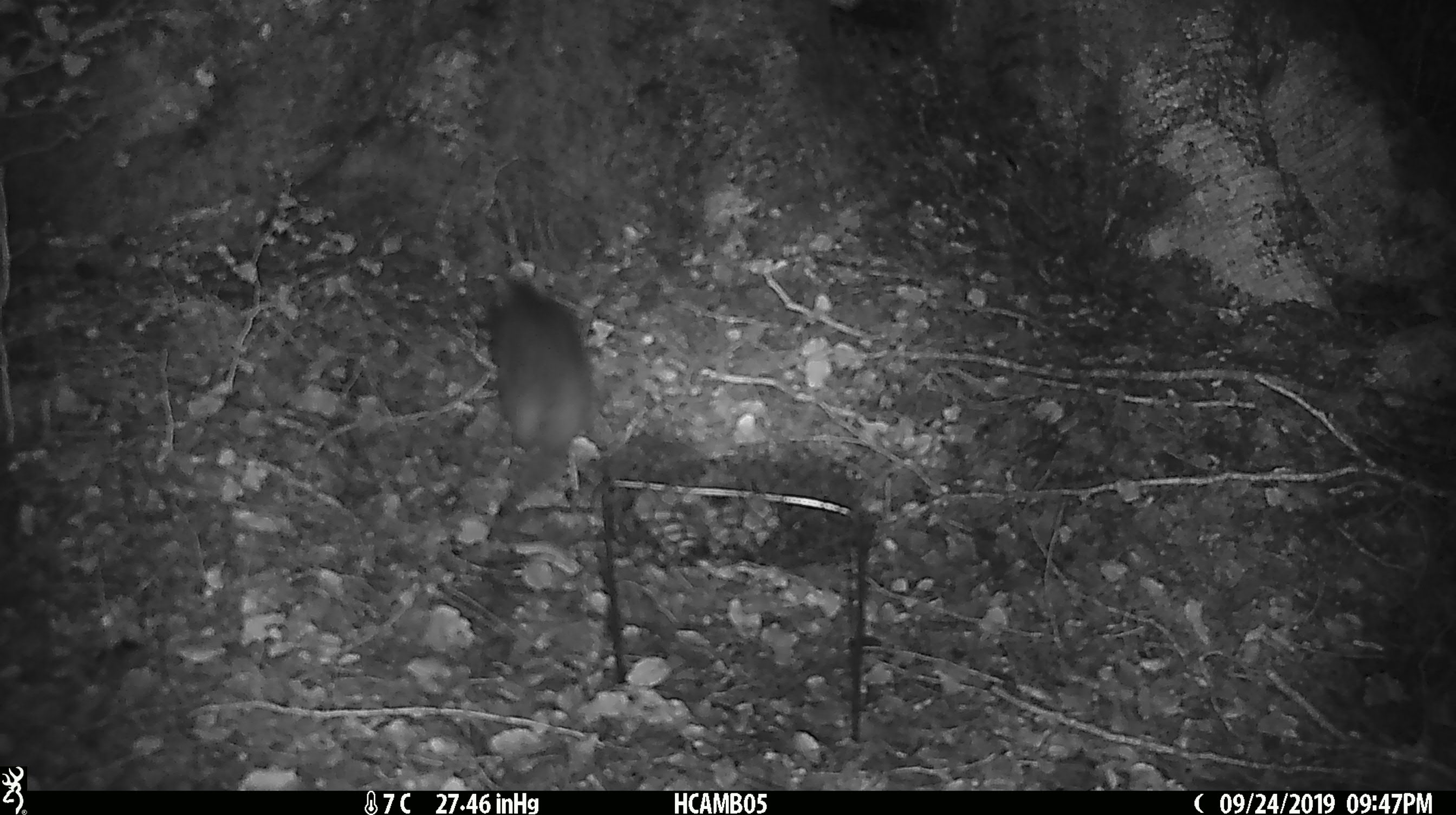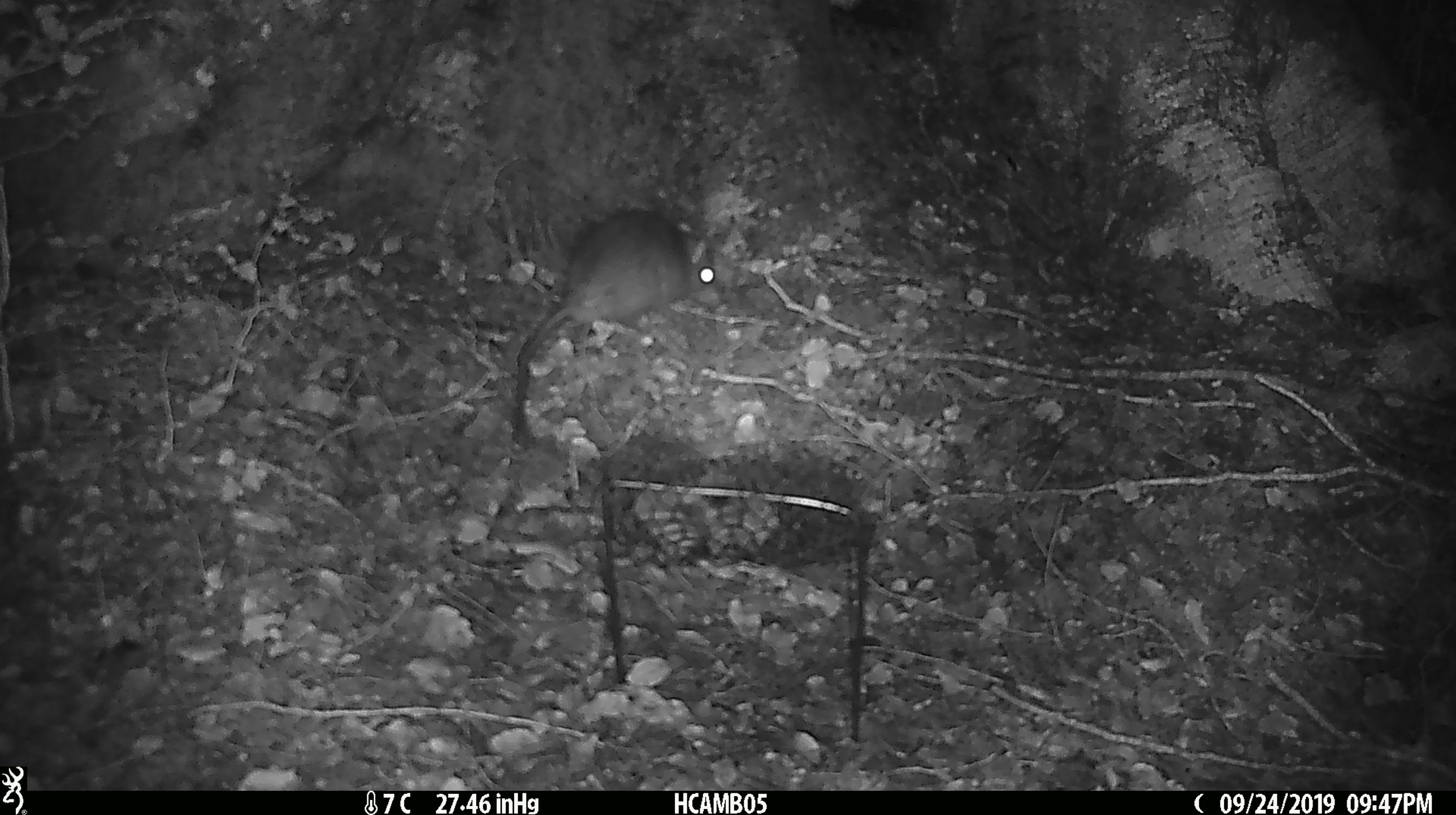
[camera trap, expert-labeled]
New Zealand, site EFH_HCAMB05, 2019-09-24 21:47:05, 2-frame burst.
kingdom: Animalia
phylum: Chordata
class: Mammalia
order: Rodentia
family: Muridae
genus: Rattus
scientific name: Rattus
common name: rat